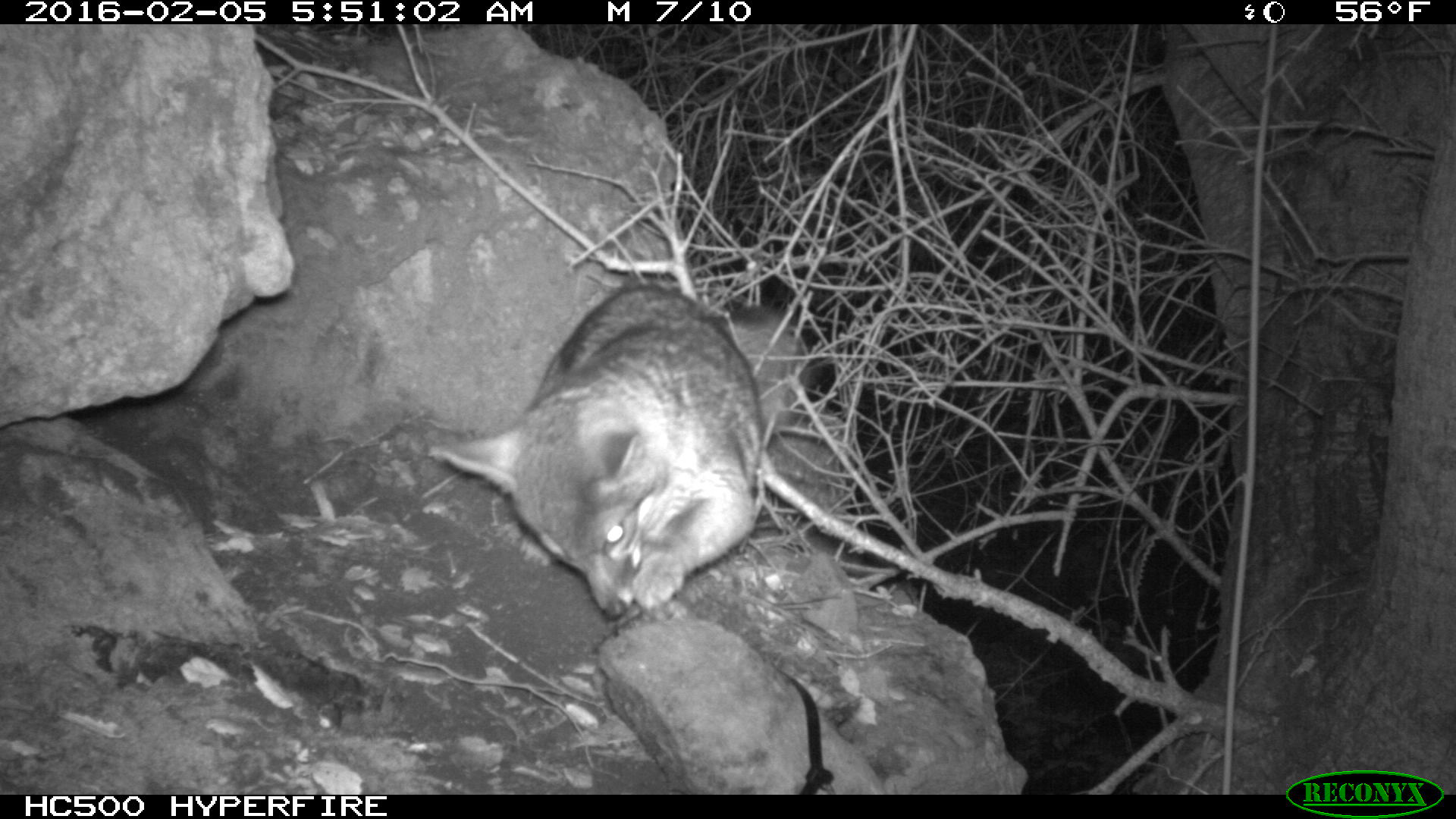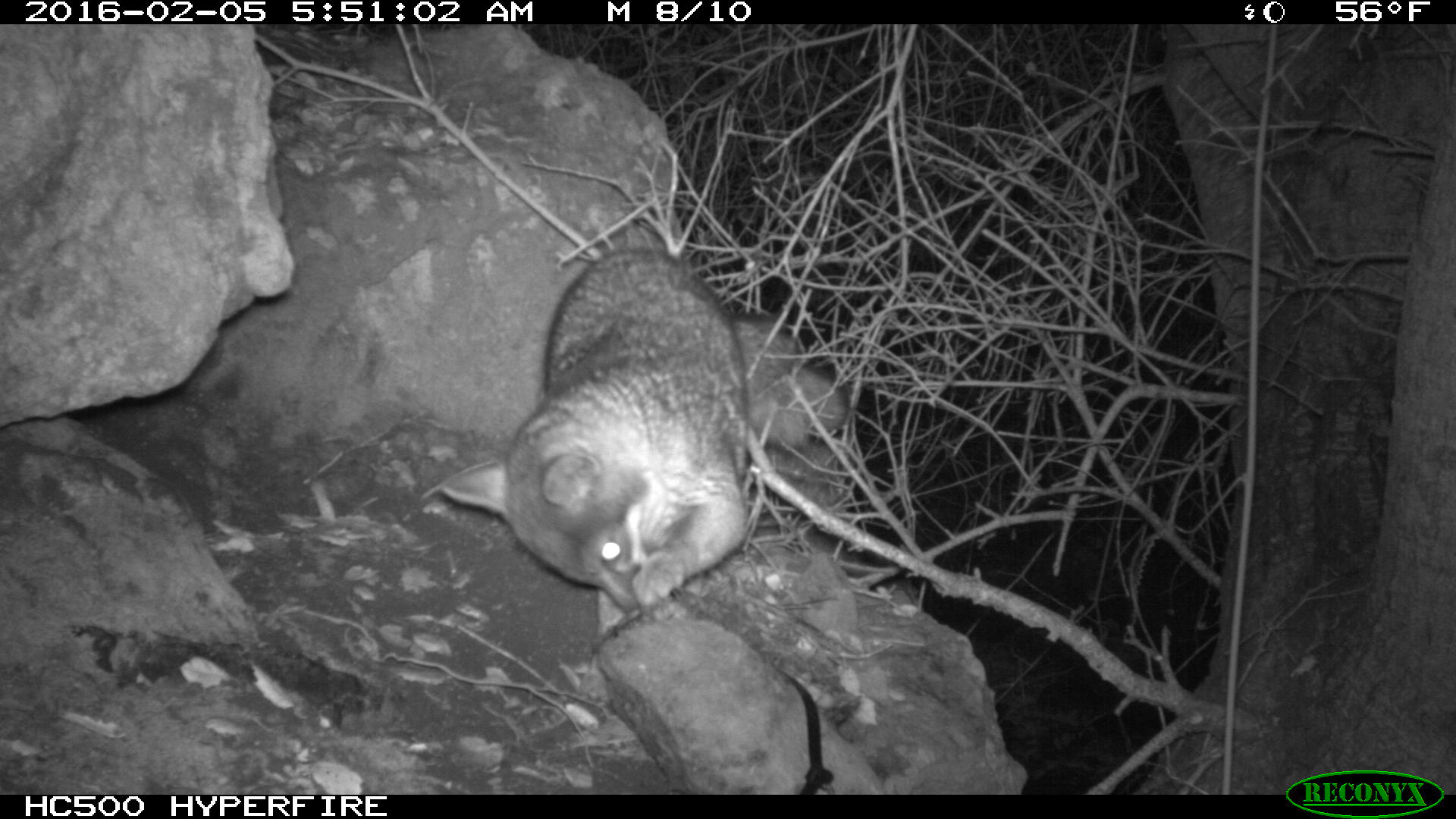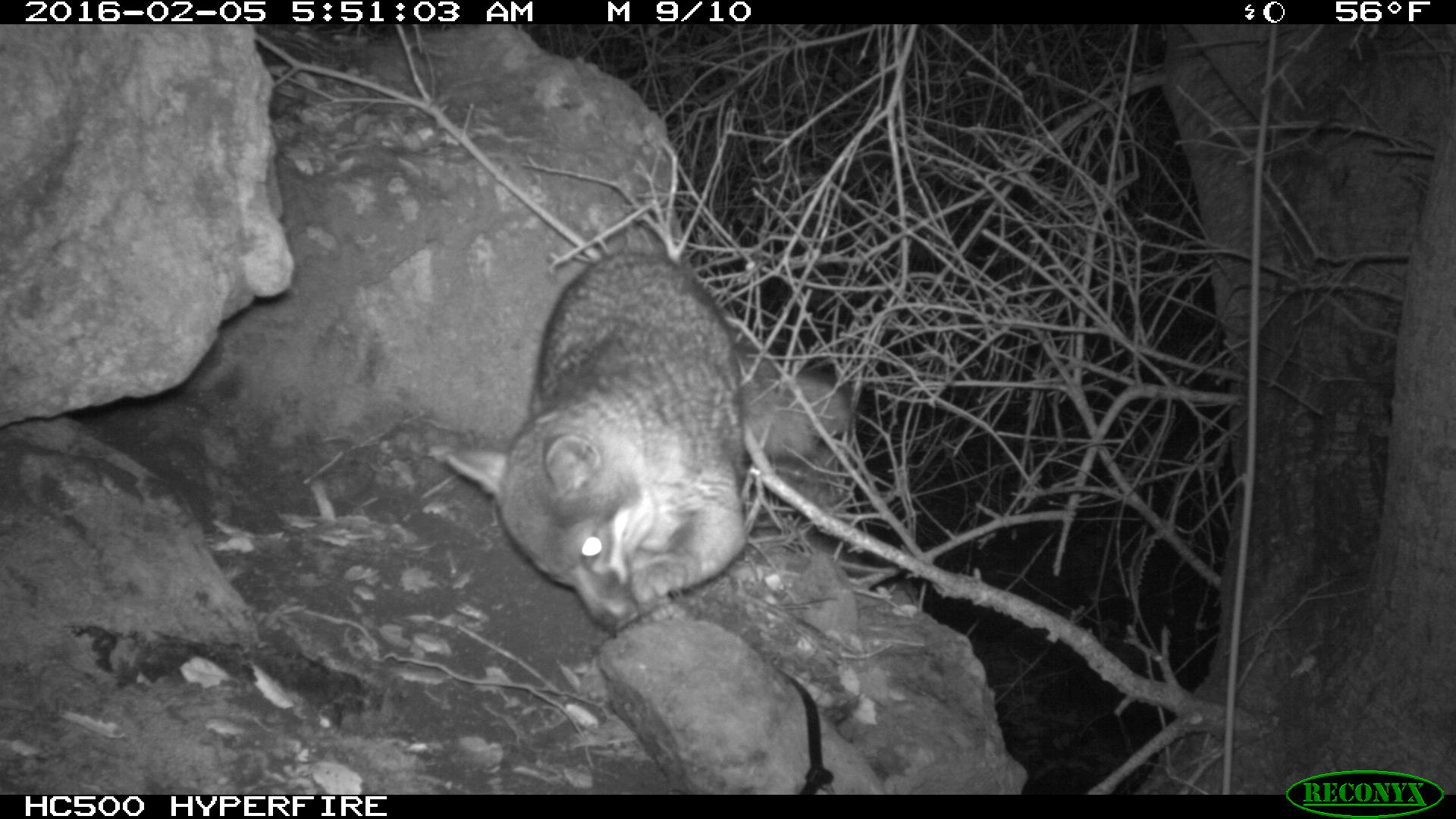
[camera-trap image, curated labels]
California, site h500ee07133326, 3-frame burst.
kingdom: Animalia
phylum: Chordata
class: Mammalia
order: Carnivora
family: Canidae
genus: Urocyon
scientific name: Urocyon littoralis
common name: island fox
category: fox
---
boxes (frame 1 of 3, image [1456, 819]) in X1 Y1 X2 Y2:
fox: 426 284 813 617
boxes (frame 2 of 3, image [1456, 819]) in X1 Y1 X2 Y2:
fox: 417 247 851 637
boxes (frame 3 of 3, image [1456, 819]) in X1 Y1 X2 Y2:
fox: 431 253 850 629